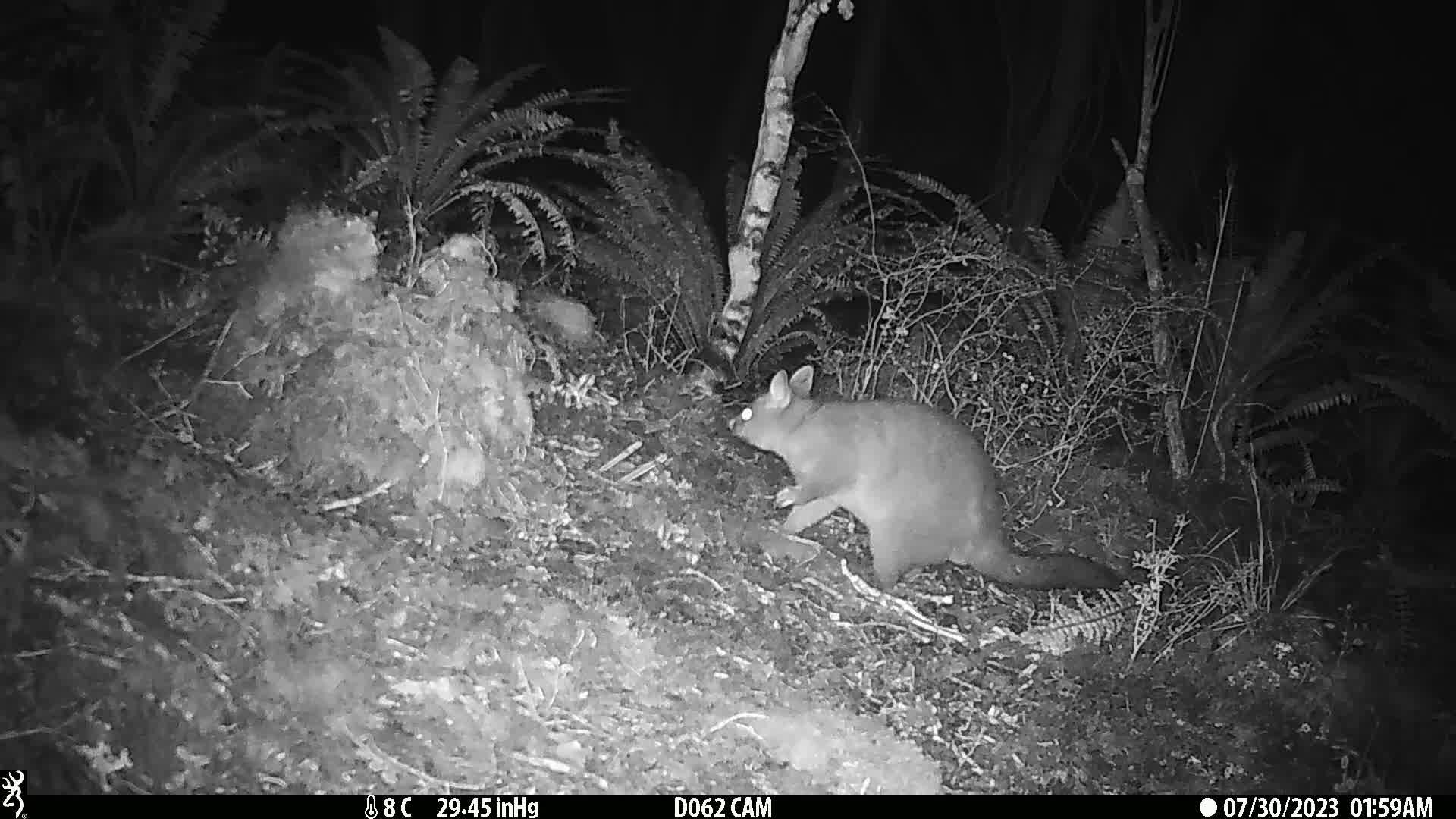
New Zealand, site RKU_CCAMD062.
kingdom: Animalia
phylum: Chordata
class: Mammalia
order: Diprotodontia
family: Phalangeridae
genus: Trichosurus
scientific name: Trichosurus vulpecula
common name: common brushtail possum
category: possum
Possum (common brushtail possum) (Trichosurus vulpecula).